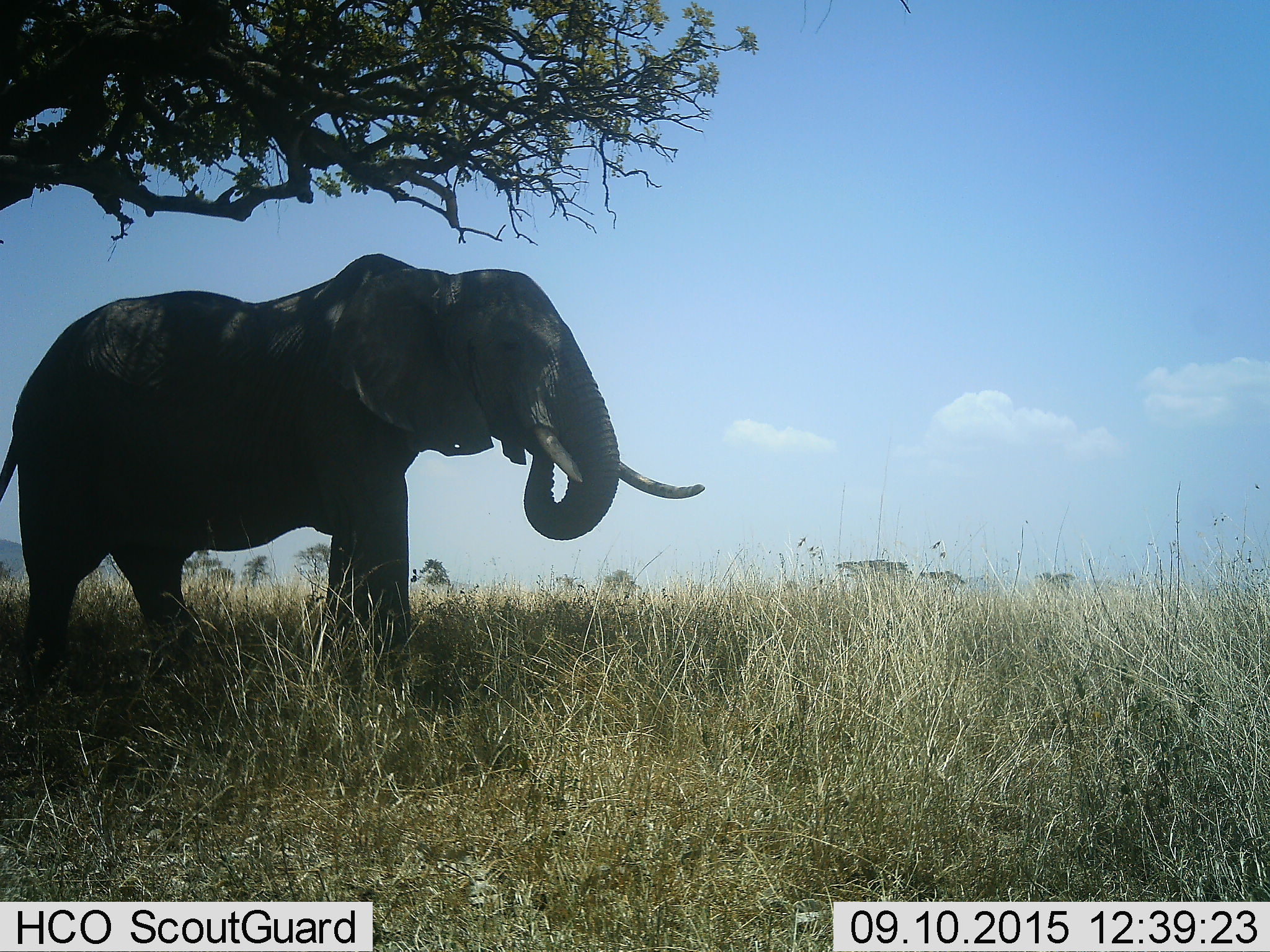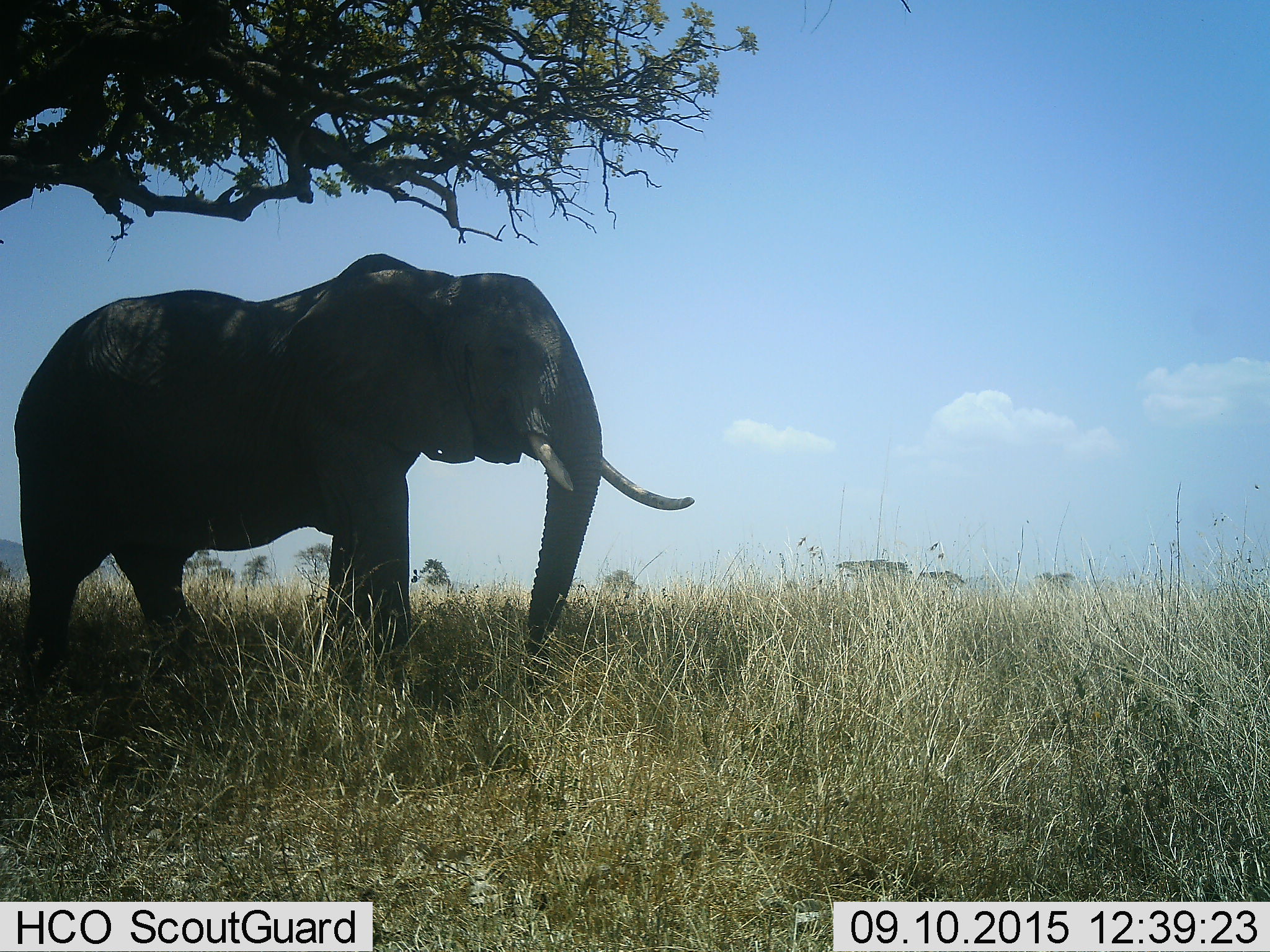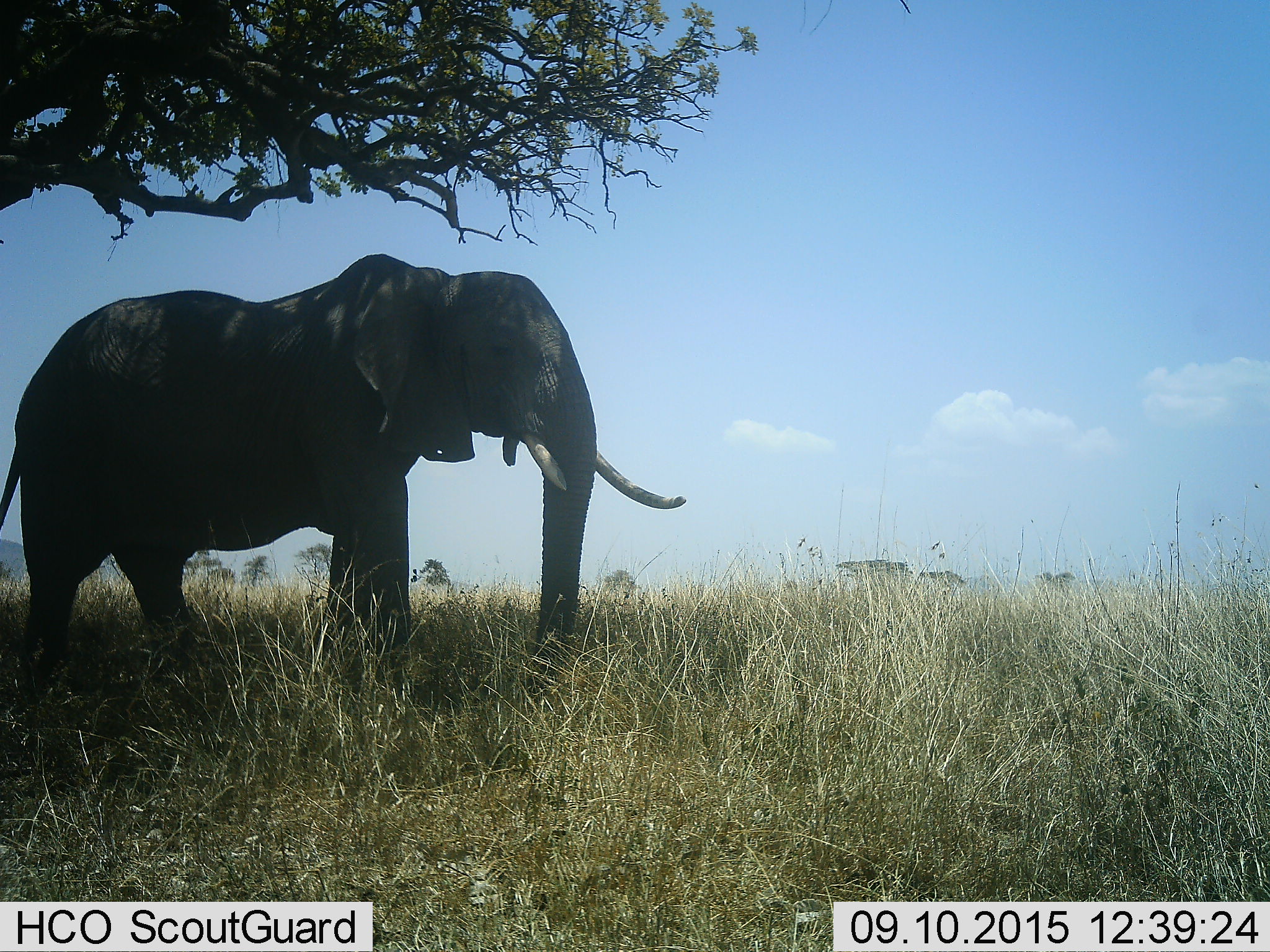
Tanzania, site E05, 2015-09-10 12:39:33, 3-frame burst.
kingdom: Animalia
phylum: Chordata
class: Mammalia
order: Proboscidea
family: Elephantidae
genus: Loxodonta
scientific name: Loxodonta africana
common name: african bush elephant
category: elephant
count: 1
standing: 47%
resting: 0%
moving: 5%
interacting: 0%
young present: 0%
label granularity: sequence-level